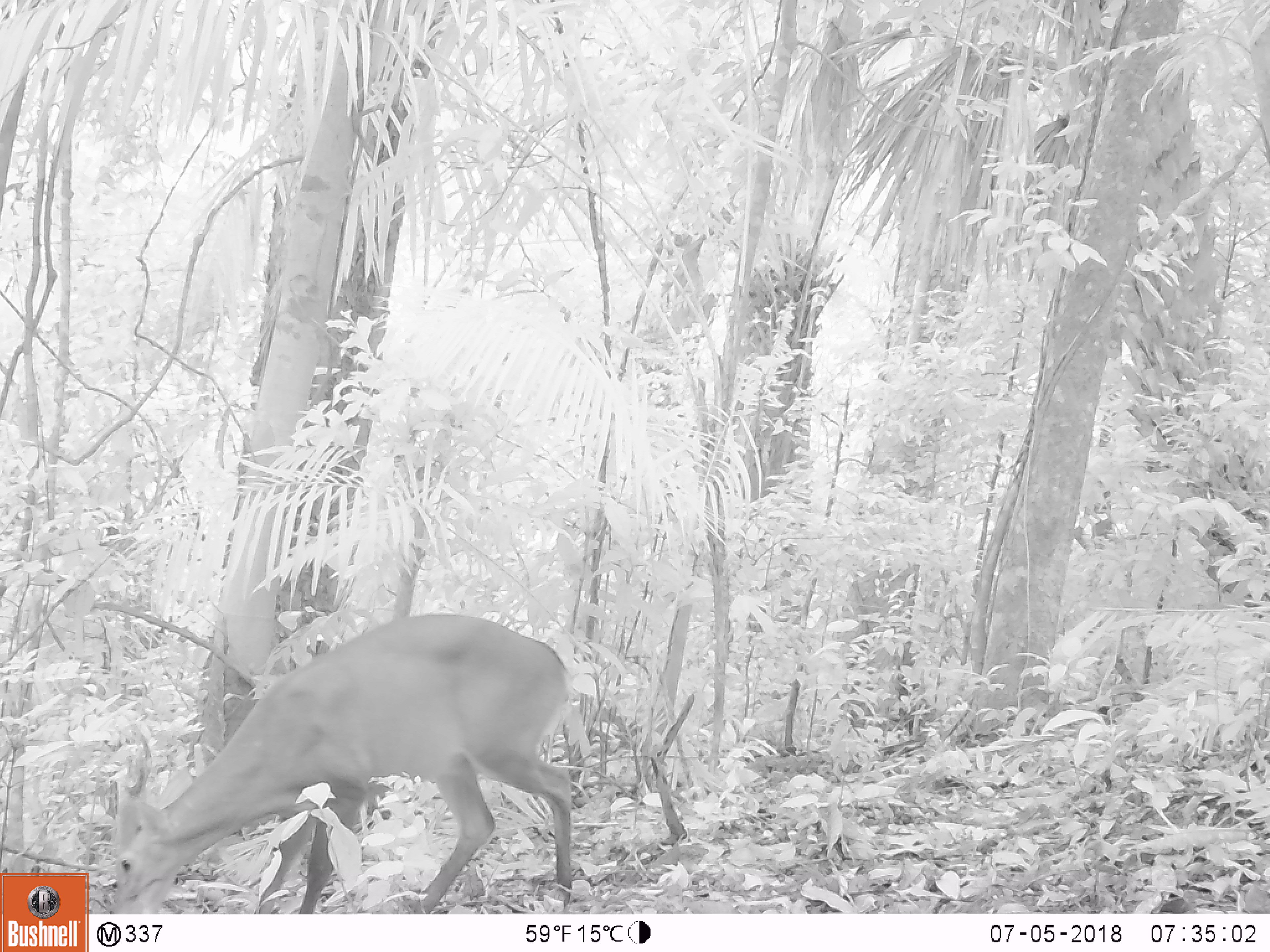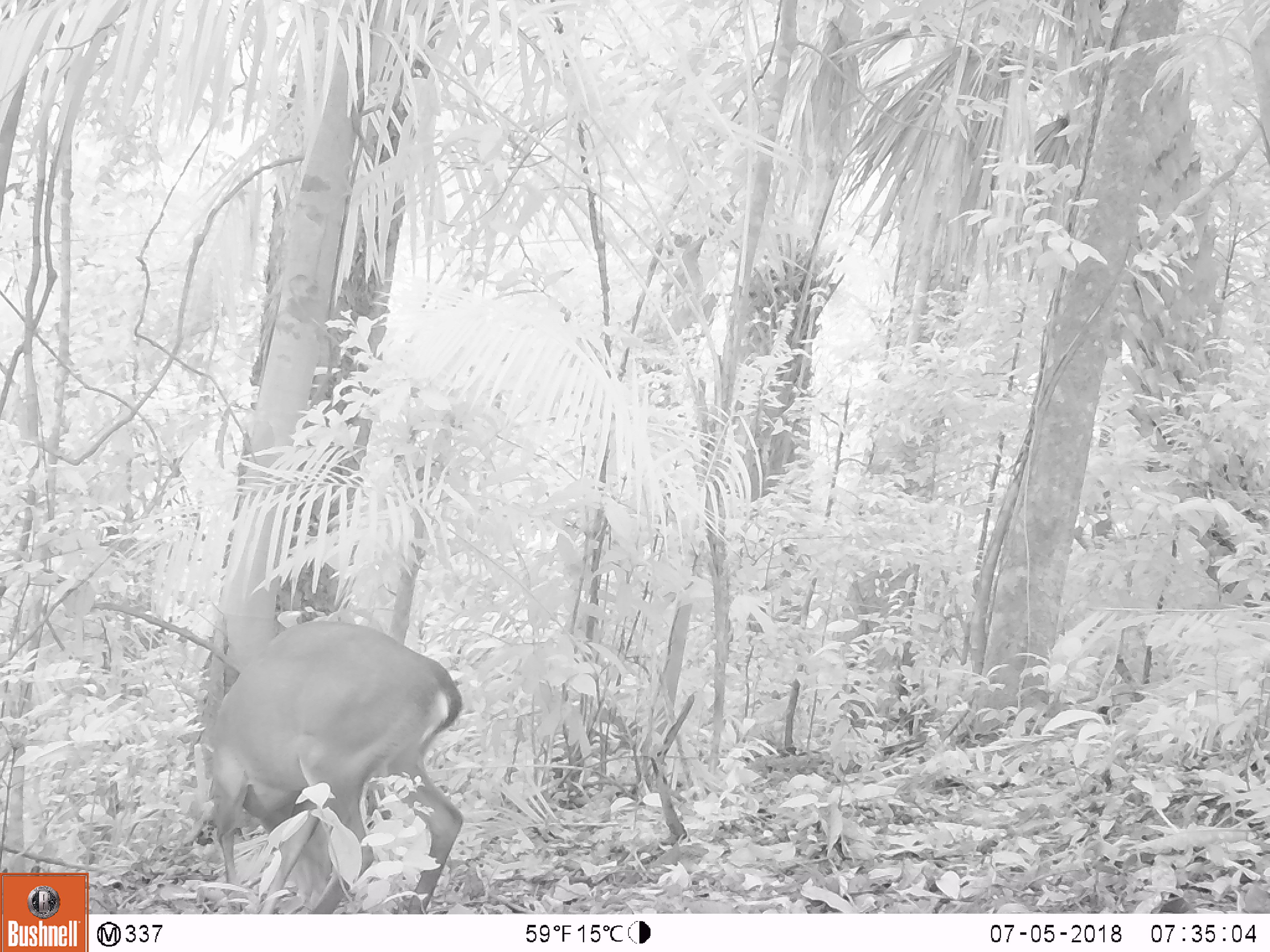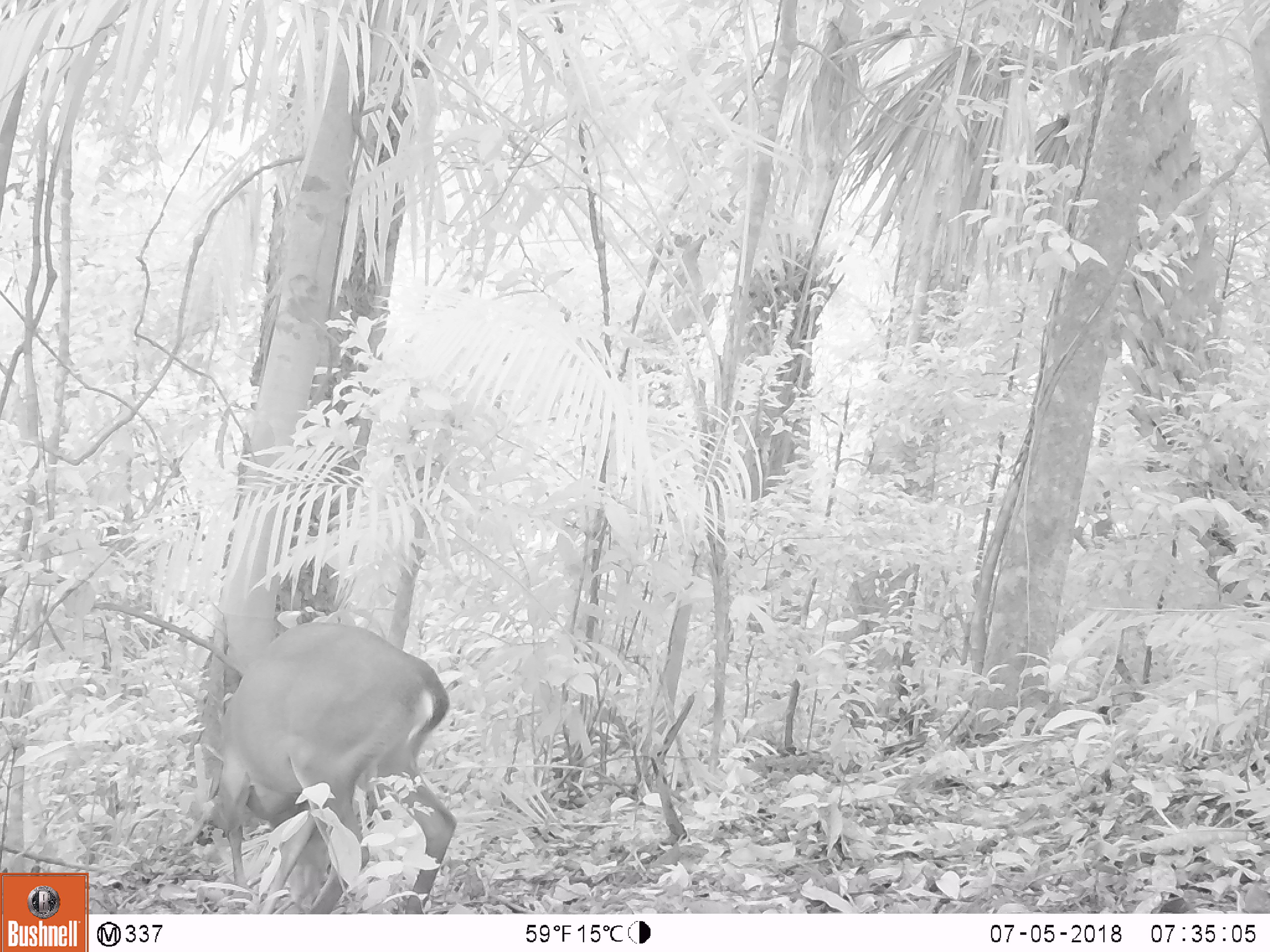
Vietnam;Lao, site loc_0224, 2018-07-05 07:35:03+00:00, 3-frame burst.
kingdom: Animalia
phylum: Chordata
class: Mammalia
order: Artiodactyla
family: Cervidae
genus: Muntiacus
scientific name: Muntiacus vuquangensis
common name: large-antlered muntjac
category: large antlered muntjac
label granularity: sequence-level